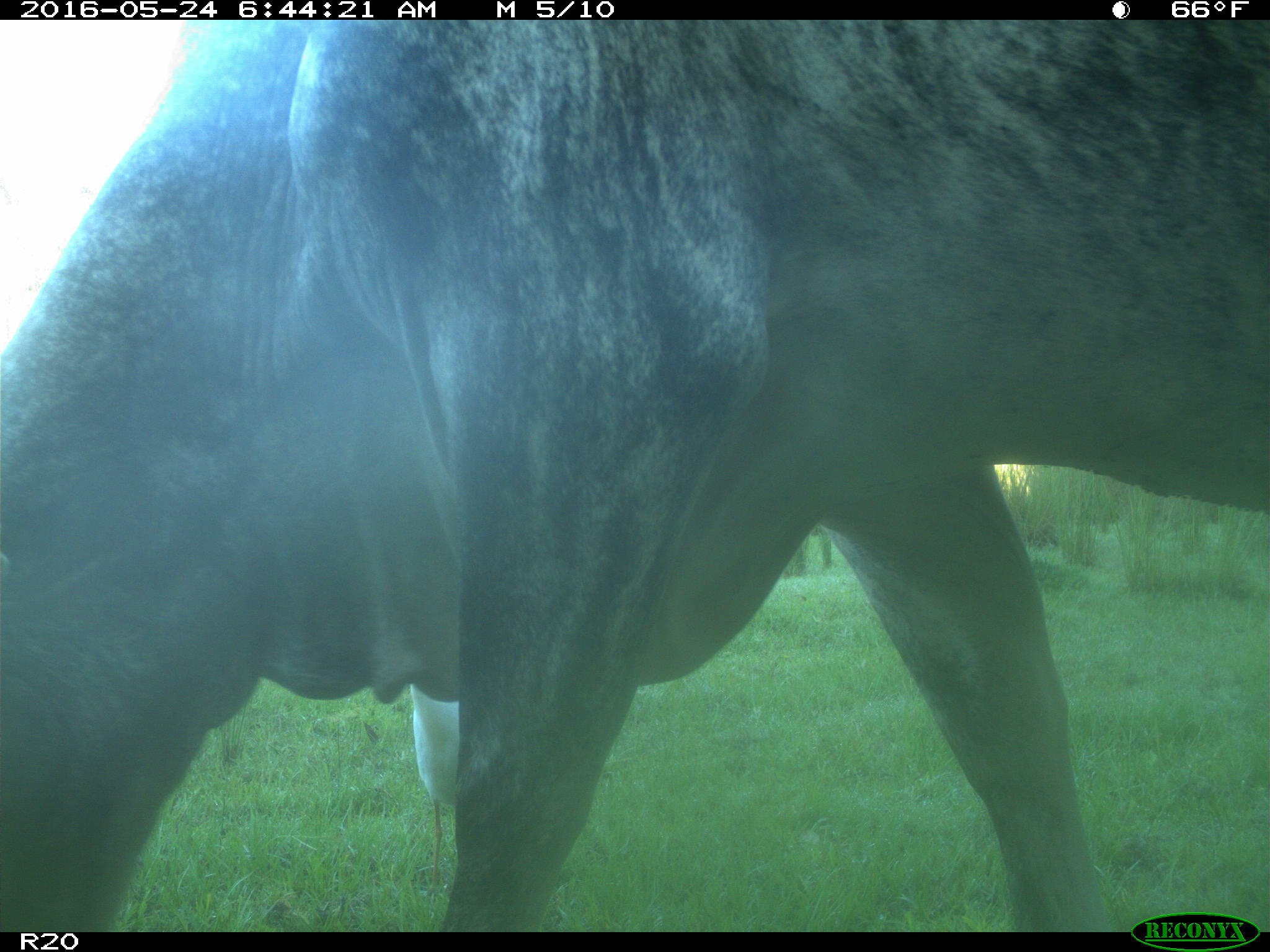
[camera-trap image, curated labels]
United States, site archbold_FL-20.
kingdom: Animalia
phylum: Chordata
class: Mammalia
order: Artiodactyla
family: Bovidae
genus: Bos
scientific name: Bos taurus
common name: domestic cow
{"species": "Bos taurus (domestic cow)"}